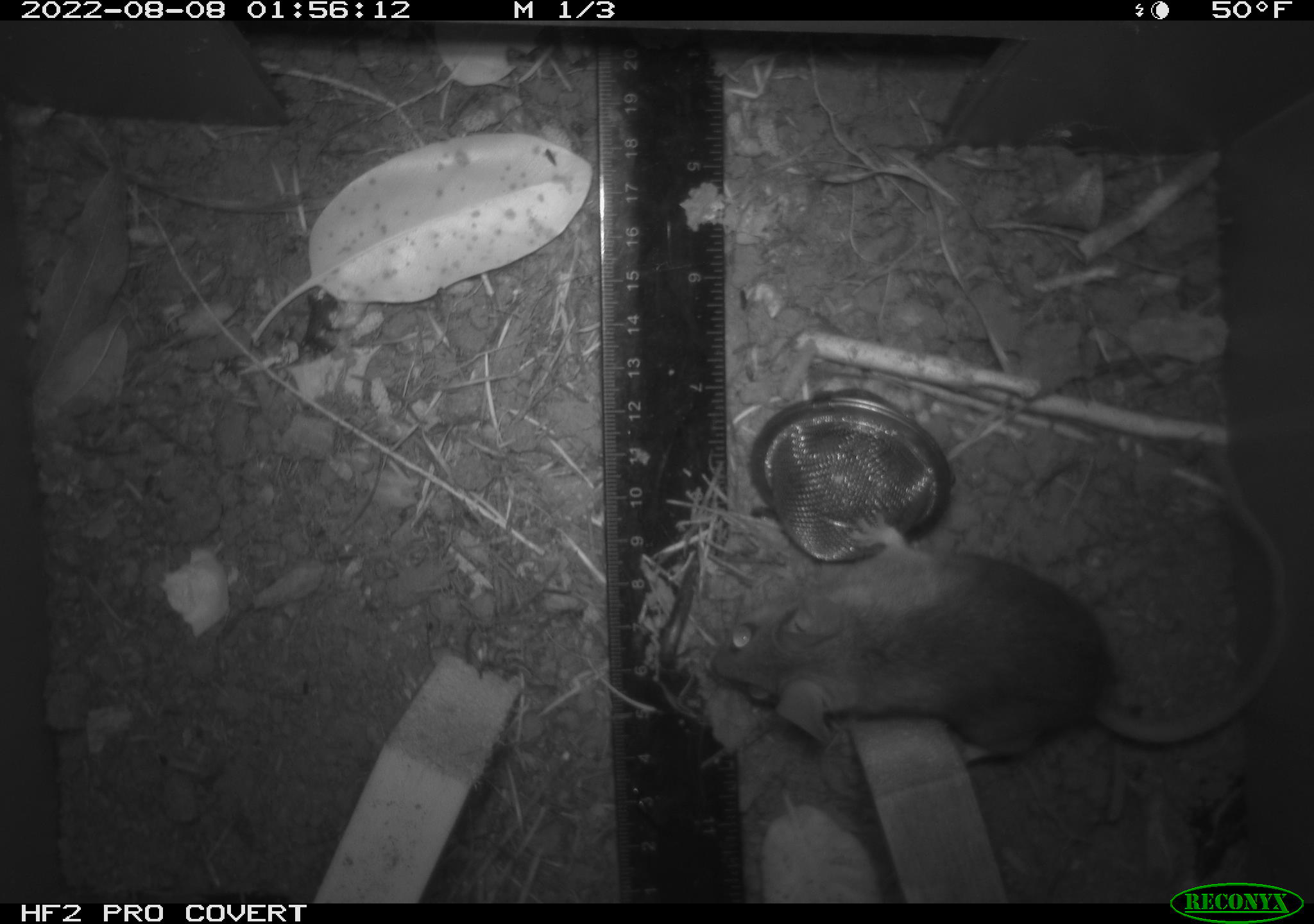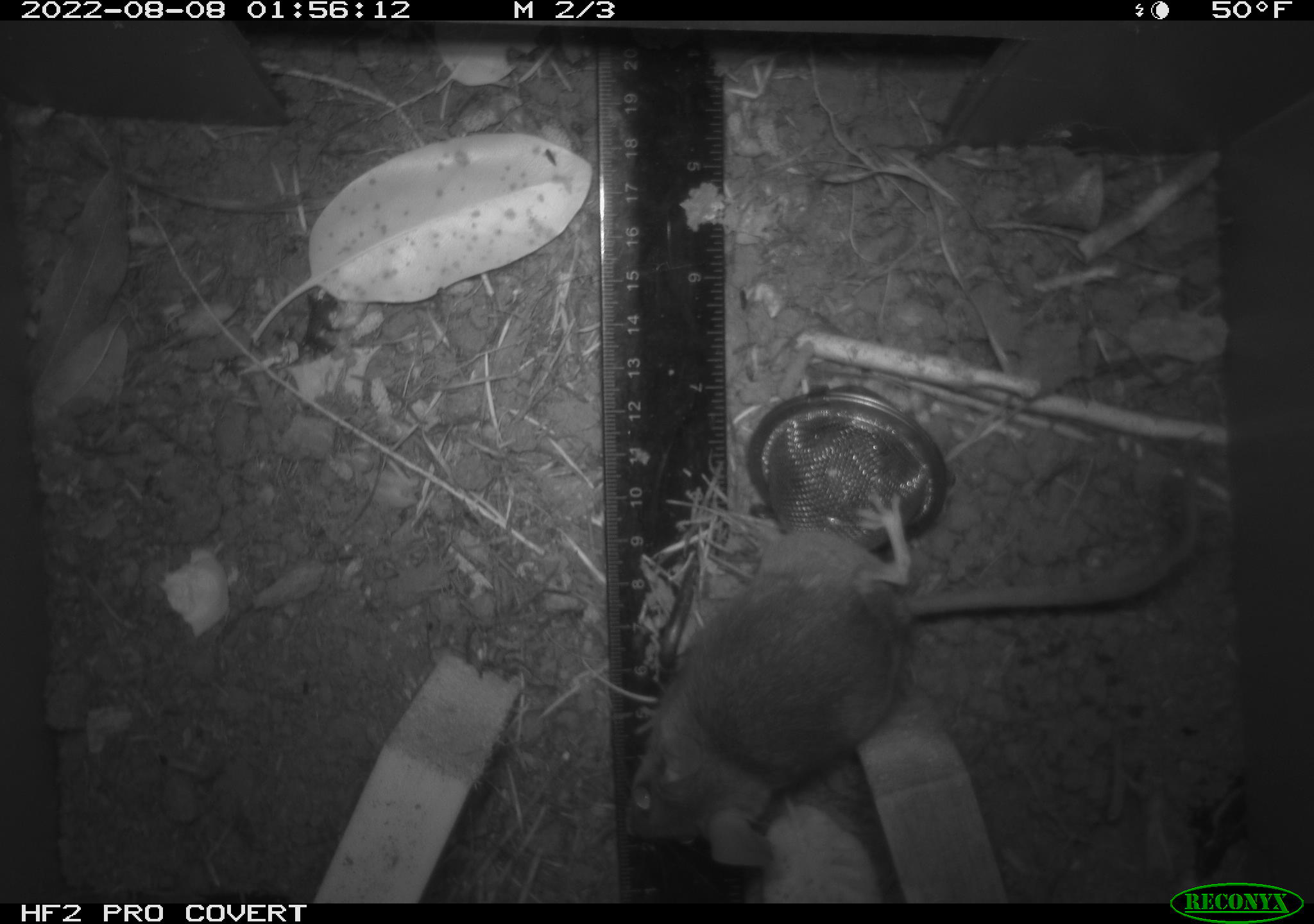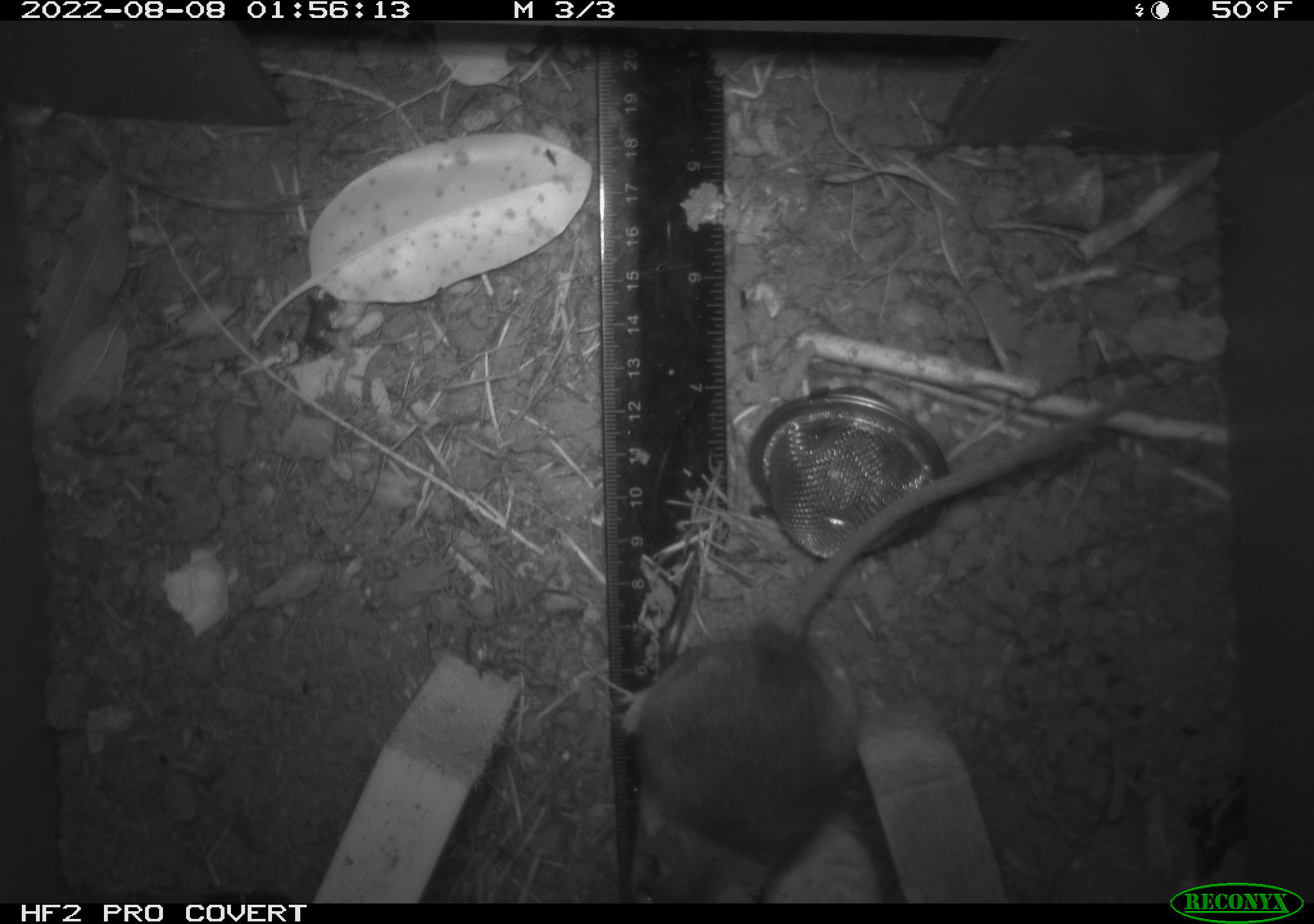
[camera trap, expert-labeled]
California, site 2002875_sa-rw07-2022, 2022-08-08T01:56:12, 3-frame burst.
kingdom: Animalia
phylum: Chordata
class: Mammalia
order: Rodentia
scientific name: Rodentia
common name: mouse species